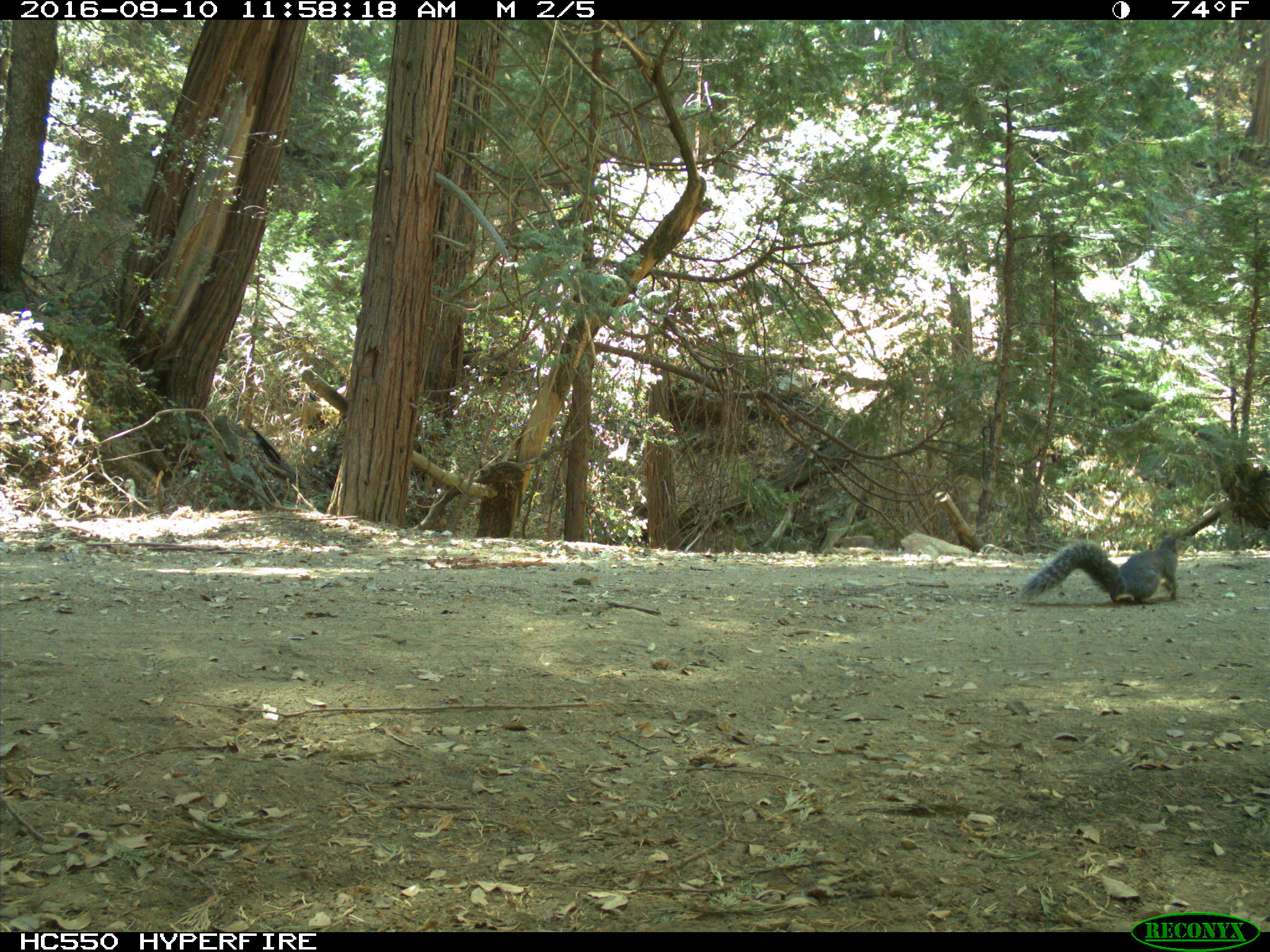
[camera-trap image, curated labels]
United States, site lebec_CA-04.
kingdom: Animalia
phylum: Chordata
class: Mammalia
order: Rodentia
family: Sciuridae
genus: Sciurus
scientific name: Sciurus carolinensis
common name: eastern gray squirrel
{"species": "Sciurus carolinensis (eastern gray squirrel)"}